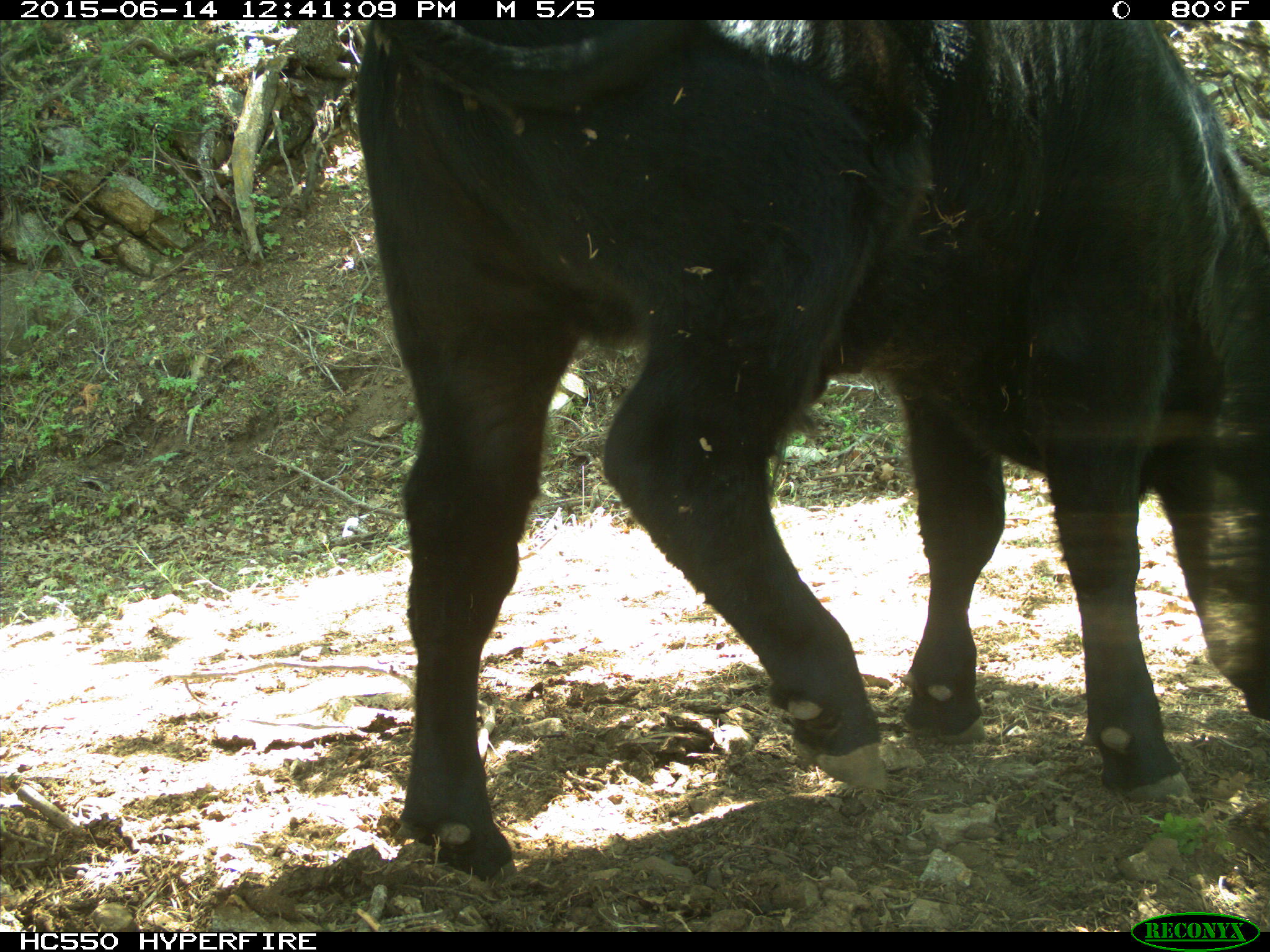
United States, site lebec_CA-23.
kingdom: Animalia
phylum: Chordata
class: Mammalia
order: Artiodactyla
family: Bovidae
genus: Bos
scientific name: Bos taurus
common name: domestic cow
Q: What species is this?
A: Bos taurus (domestic cow).